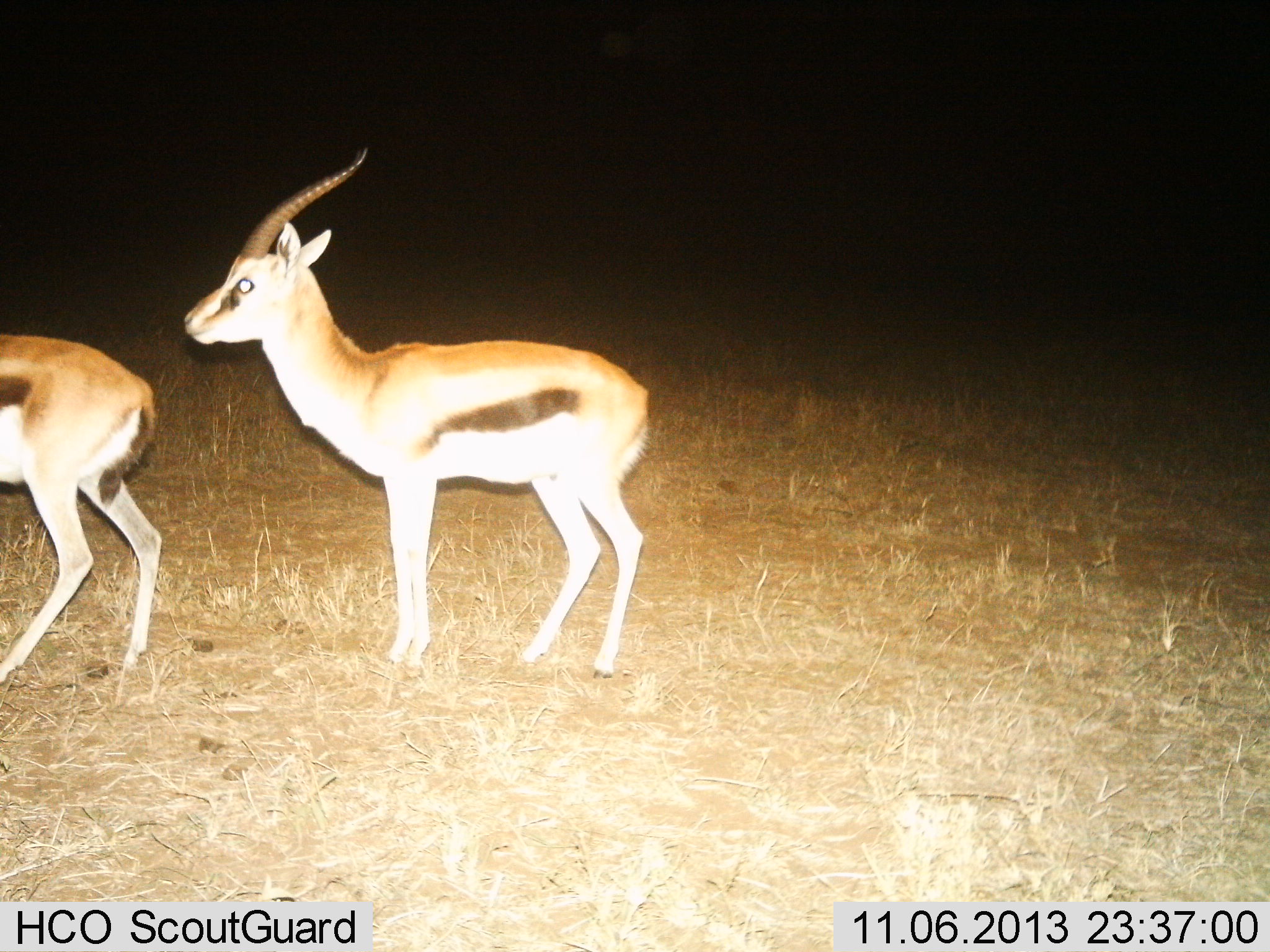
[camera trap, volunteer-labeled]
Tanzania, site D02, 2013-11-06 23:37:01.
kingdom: Animalia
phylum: Chordata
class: Mammalia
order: Artiodactyla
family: Bovidae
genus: Eudorcas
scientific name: Eudorcas thomsonii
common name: thomson's gazelle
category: gazellethomsons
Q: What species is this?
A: Gazellethomsons (thomson's gazelle) (Eudorcas thomsonii).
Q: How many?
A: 2.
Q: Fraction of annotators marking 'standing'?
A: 55%.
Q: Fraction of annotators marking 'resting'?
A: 0%.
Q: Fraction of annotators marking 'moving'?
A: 55%.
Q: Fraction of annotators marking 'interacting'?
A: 0%.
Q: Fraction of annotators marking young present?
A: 0%.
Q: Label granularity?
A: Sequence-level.